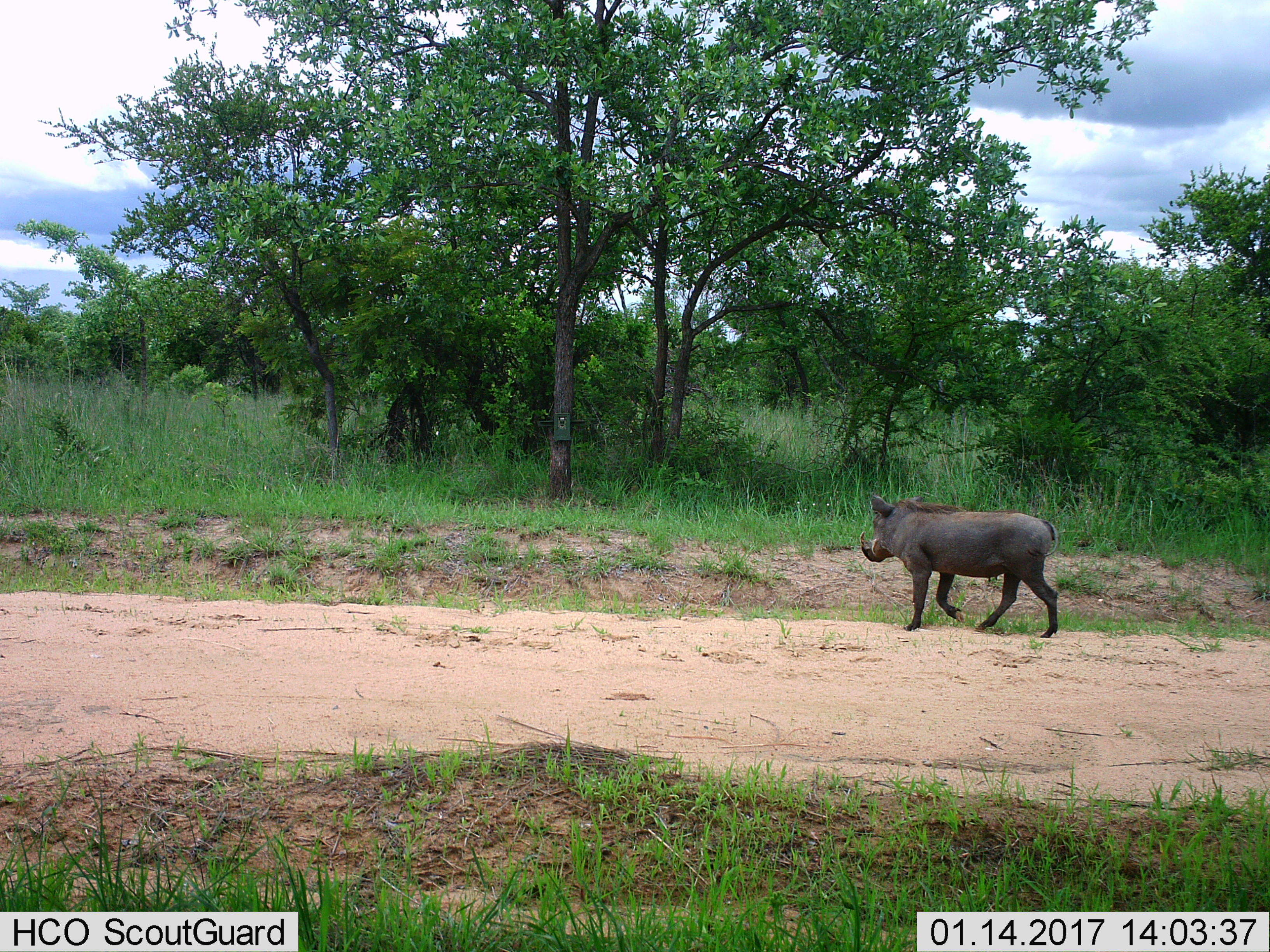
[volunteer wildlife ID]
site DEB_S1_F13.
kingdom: Animalia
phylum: Chordata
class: Mammalia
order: Artiodactyla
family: Suidae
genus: Phacochoerus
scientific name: Phacochoerus africanus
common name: warthog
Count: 1.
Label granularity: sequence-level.